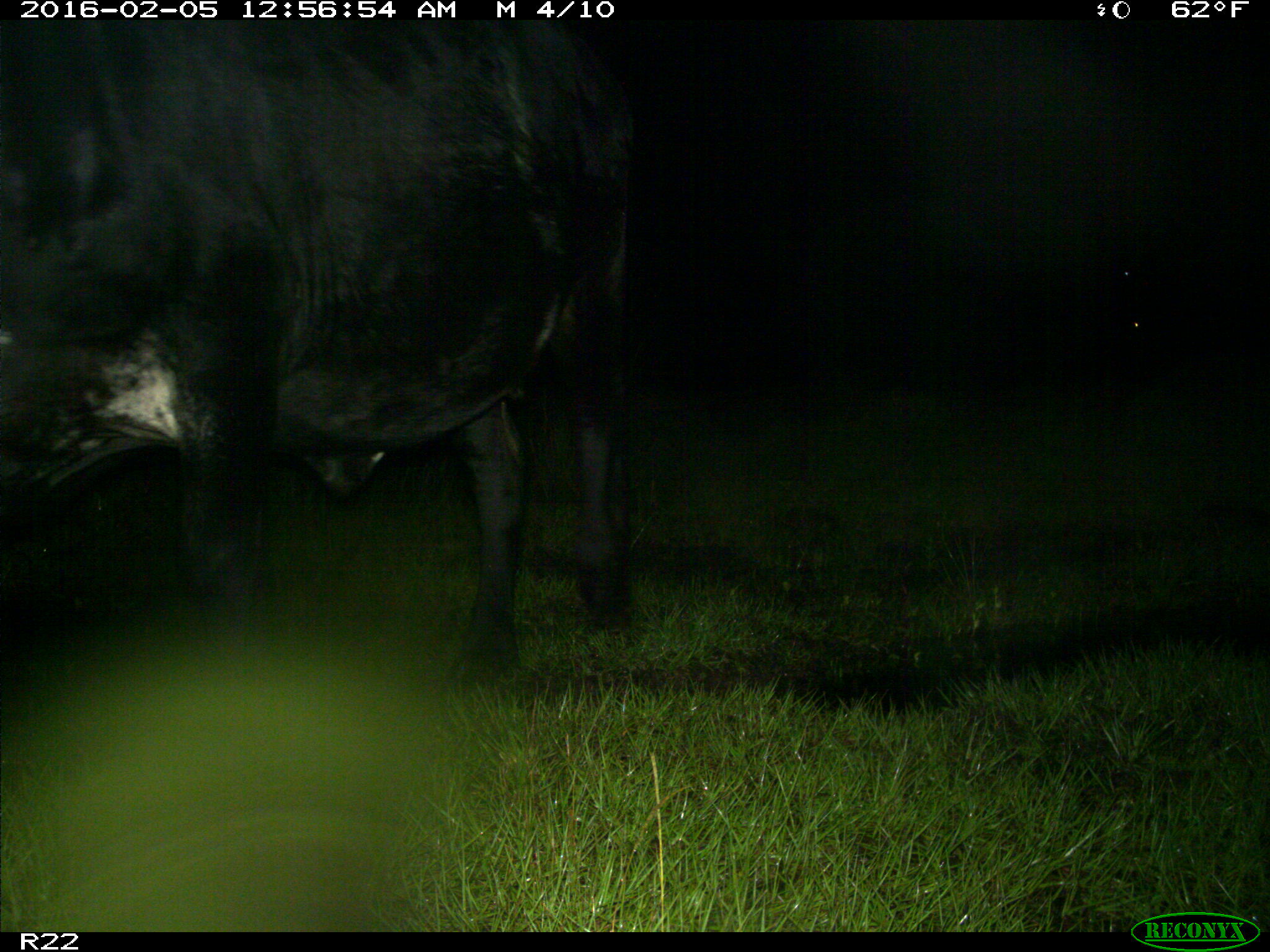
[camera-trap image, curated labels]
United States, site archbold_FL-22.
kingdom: Animalia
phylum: Chordata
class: Mammalia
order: Artiodactyla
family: Bovidae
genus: Bos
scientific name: Bos taurus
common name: domestic cow